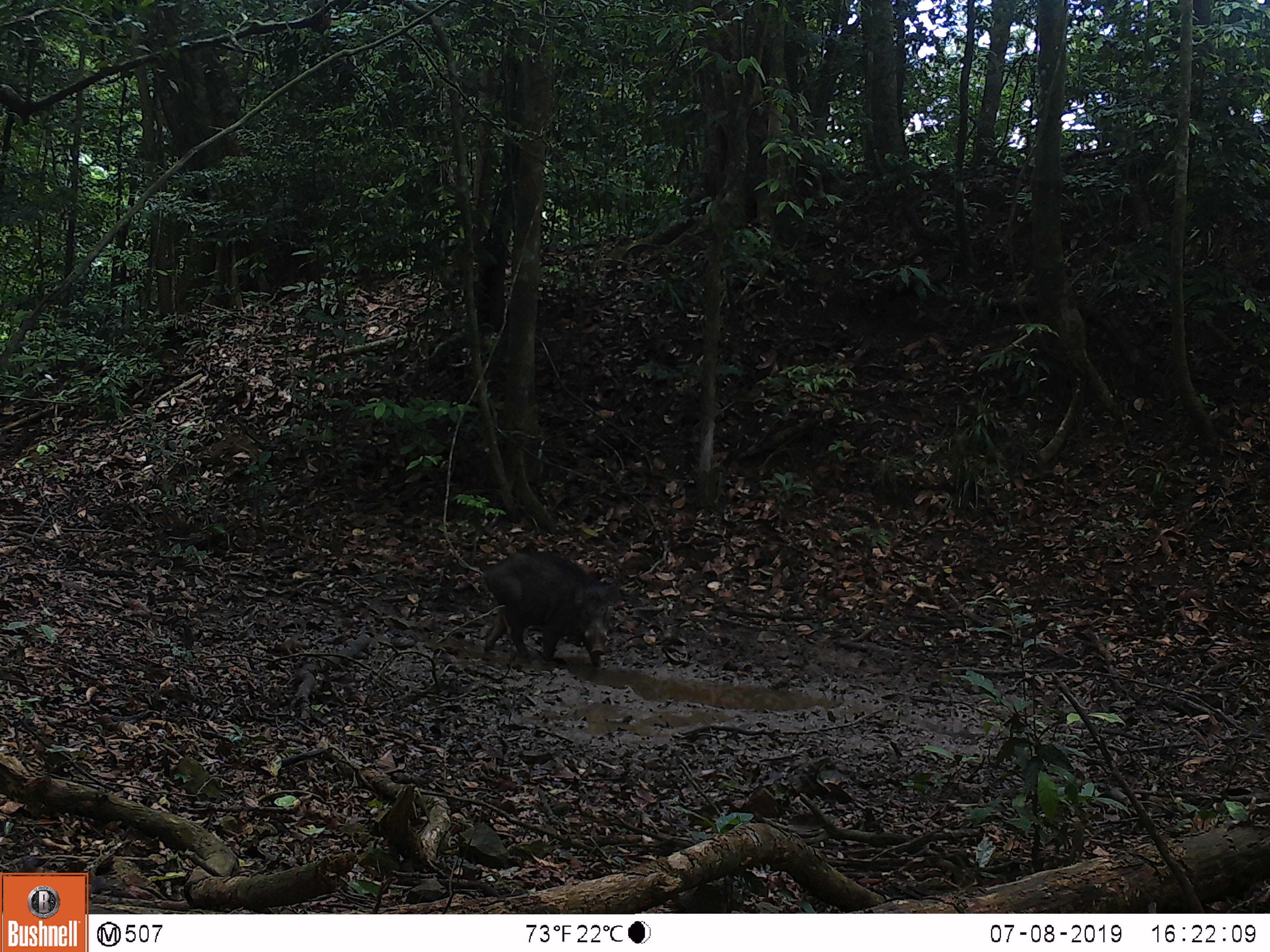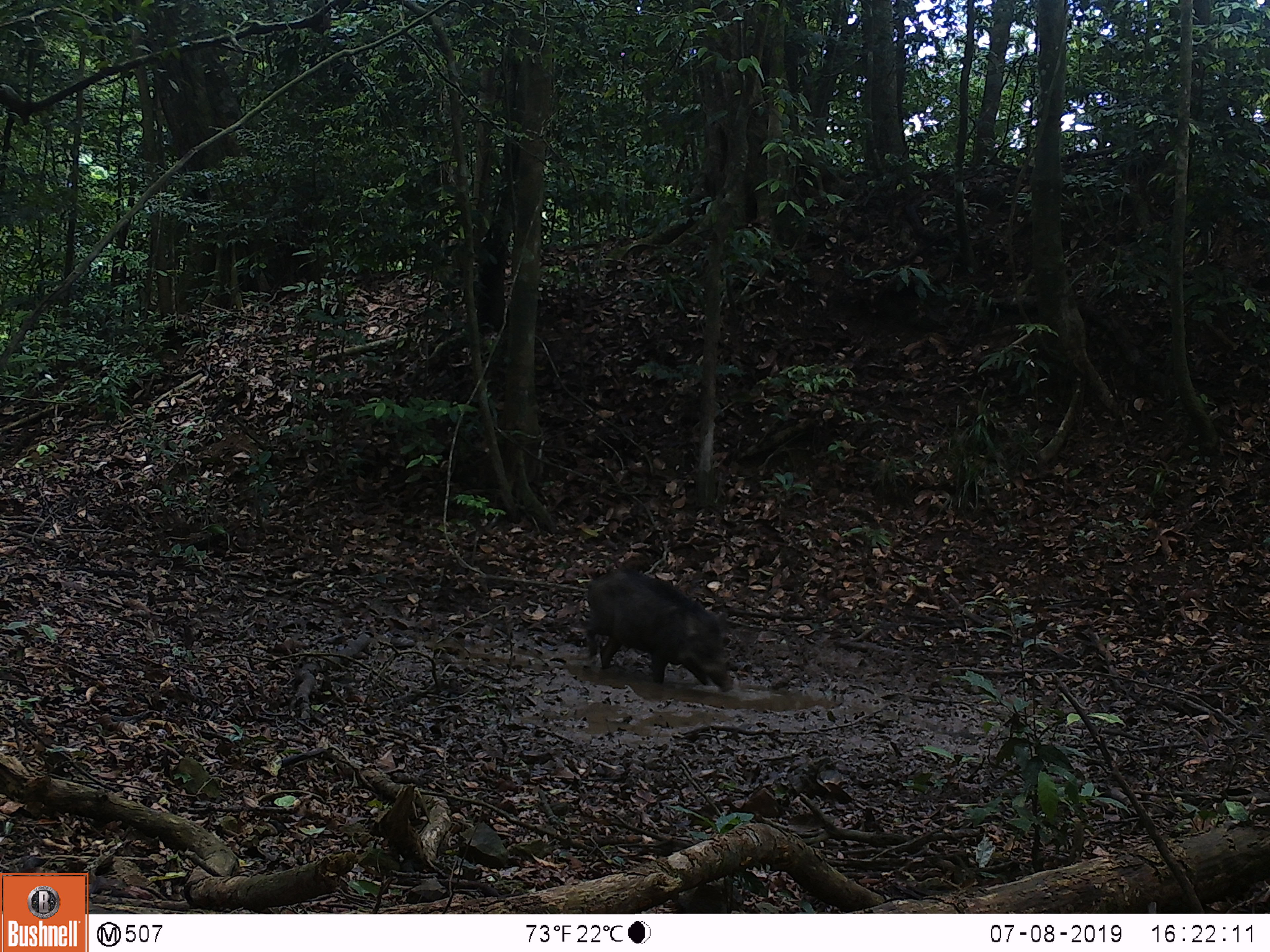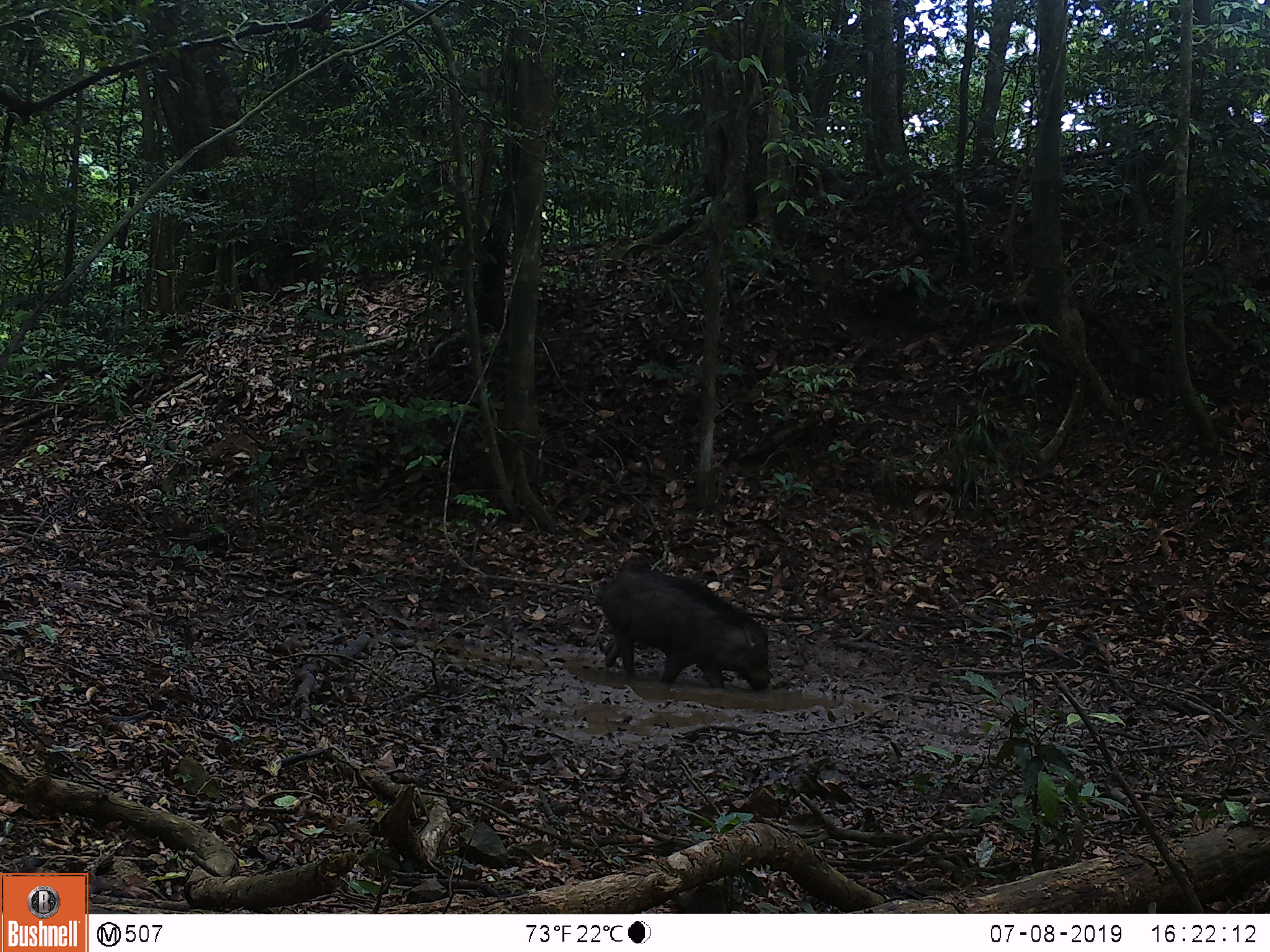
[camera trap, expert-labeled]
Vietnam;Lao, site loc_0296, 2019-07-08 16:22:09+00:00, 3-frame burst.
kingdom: Animalia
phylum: Chordata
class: Mammalia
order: Artiodactyla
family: Suidae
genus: Sus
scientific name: Sus scrofa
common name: eurasian wild pig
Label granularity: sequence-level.